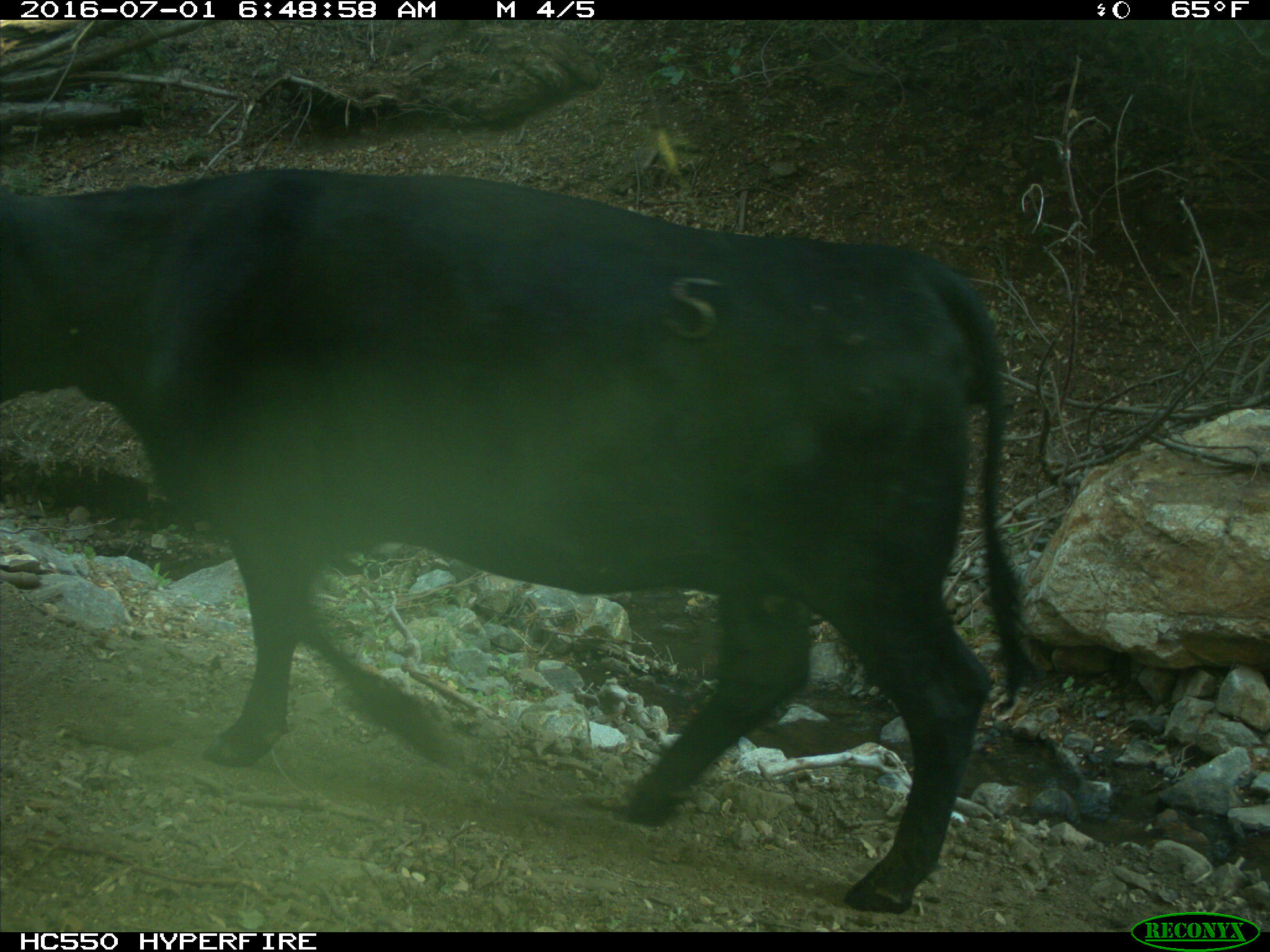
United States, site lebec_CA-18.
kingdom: Animalia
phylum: Chordata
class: Mammalia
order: Artiodactyla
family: Bovidae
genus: Bos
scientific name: Bos taurus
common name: domestic cow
Bos taurus (domestic cow).